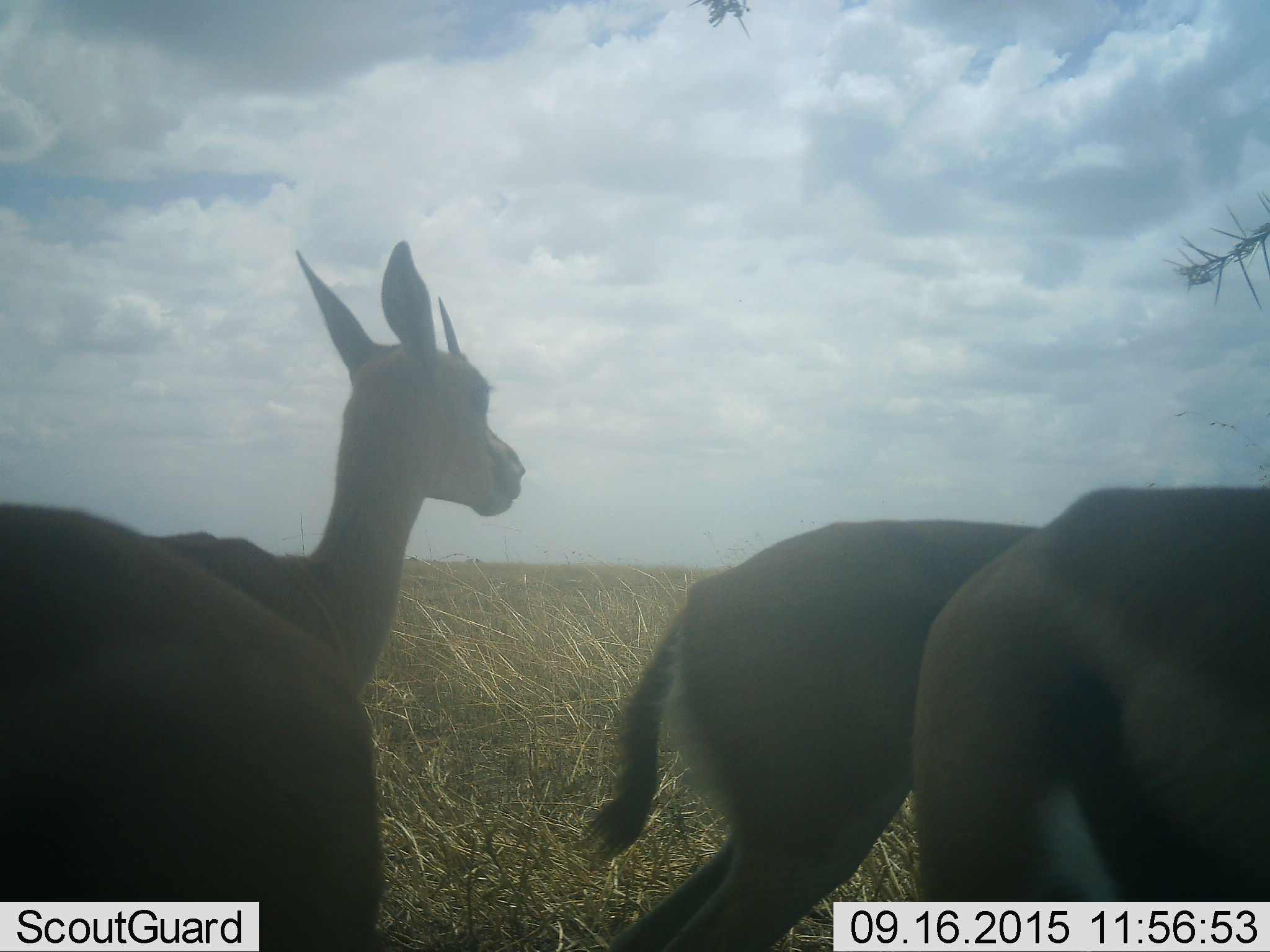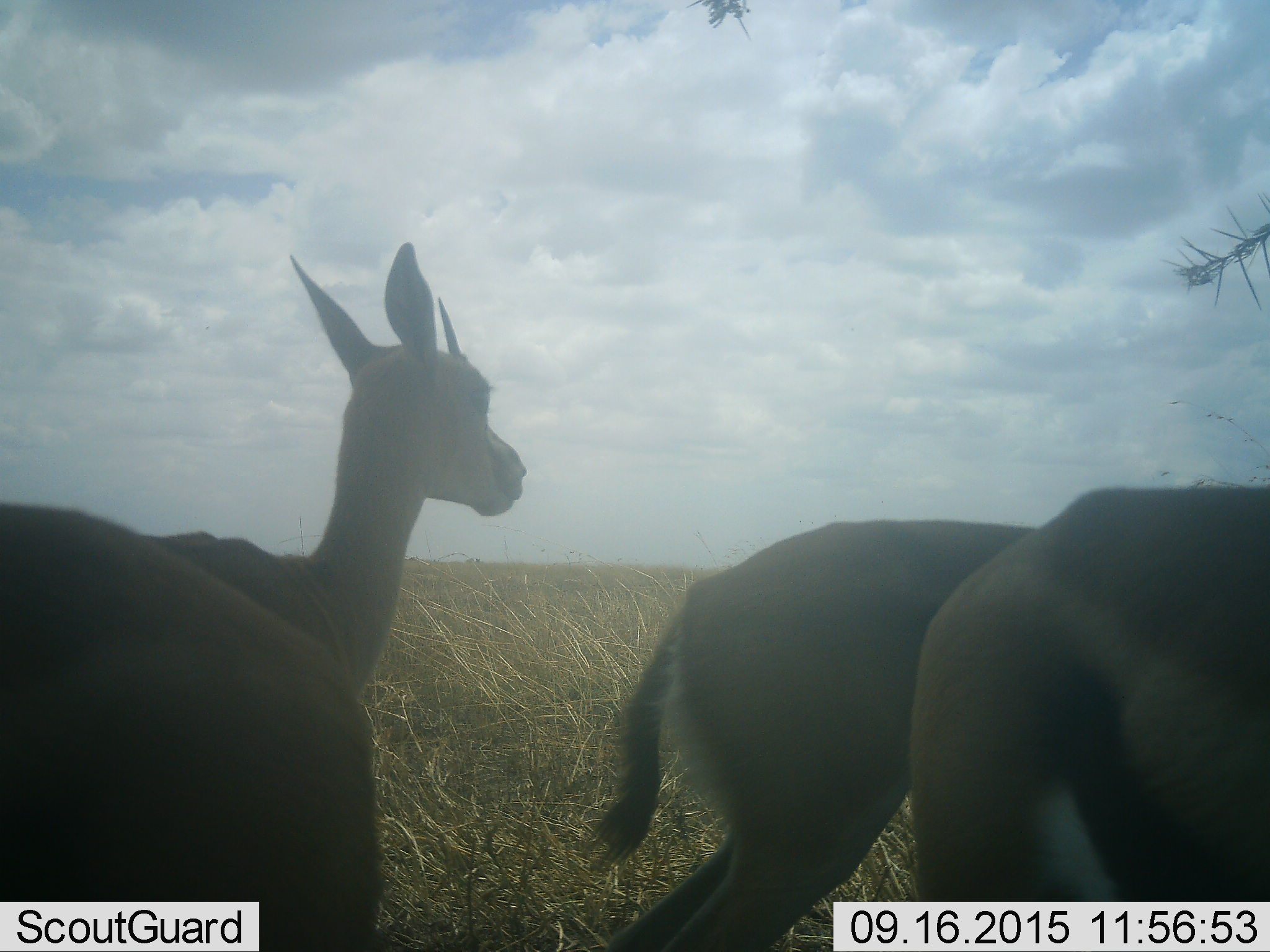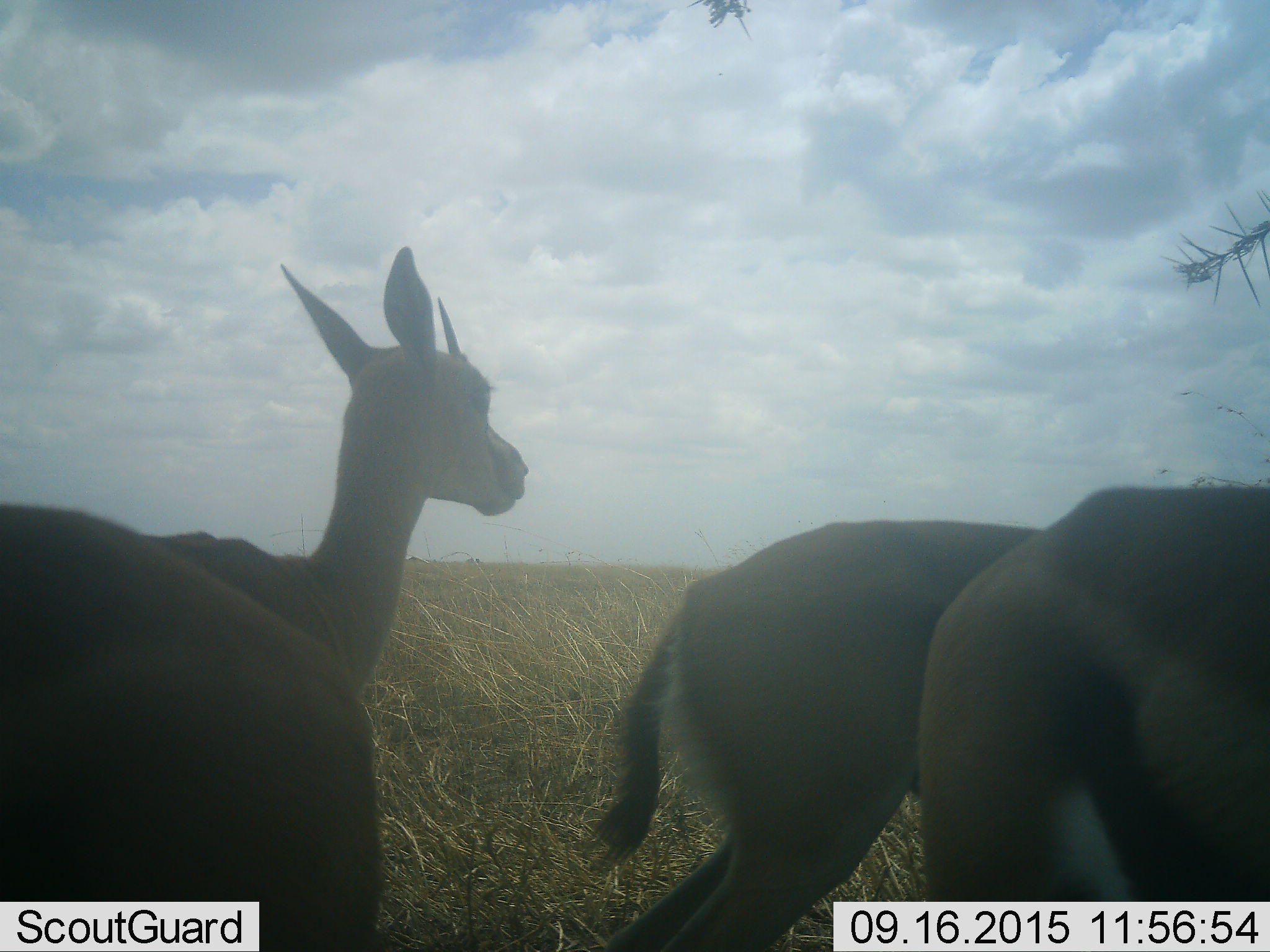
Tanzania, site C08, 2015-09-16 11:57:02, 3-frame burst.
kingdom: Animalia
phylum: Chordata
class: Mammalia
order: Artiodactyla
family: Bovidae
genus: Eudorcas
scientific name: Eudorcas thomsonii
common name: thomson's gazelle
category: gazellethomsons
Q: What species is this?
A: Gazellethomsons (thomson's gazelle) (Eudorcas thomsonii).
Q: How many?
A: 3.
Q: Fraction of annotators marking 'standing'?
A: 78%.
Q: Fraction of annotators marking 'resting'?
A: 0%.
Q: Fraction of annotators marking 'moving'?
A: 22%.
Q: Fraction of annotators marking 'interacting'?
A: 6%.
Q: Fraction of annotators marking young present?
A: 0%.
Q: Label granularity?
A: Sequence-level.